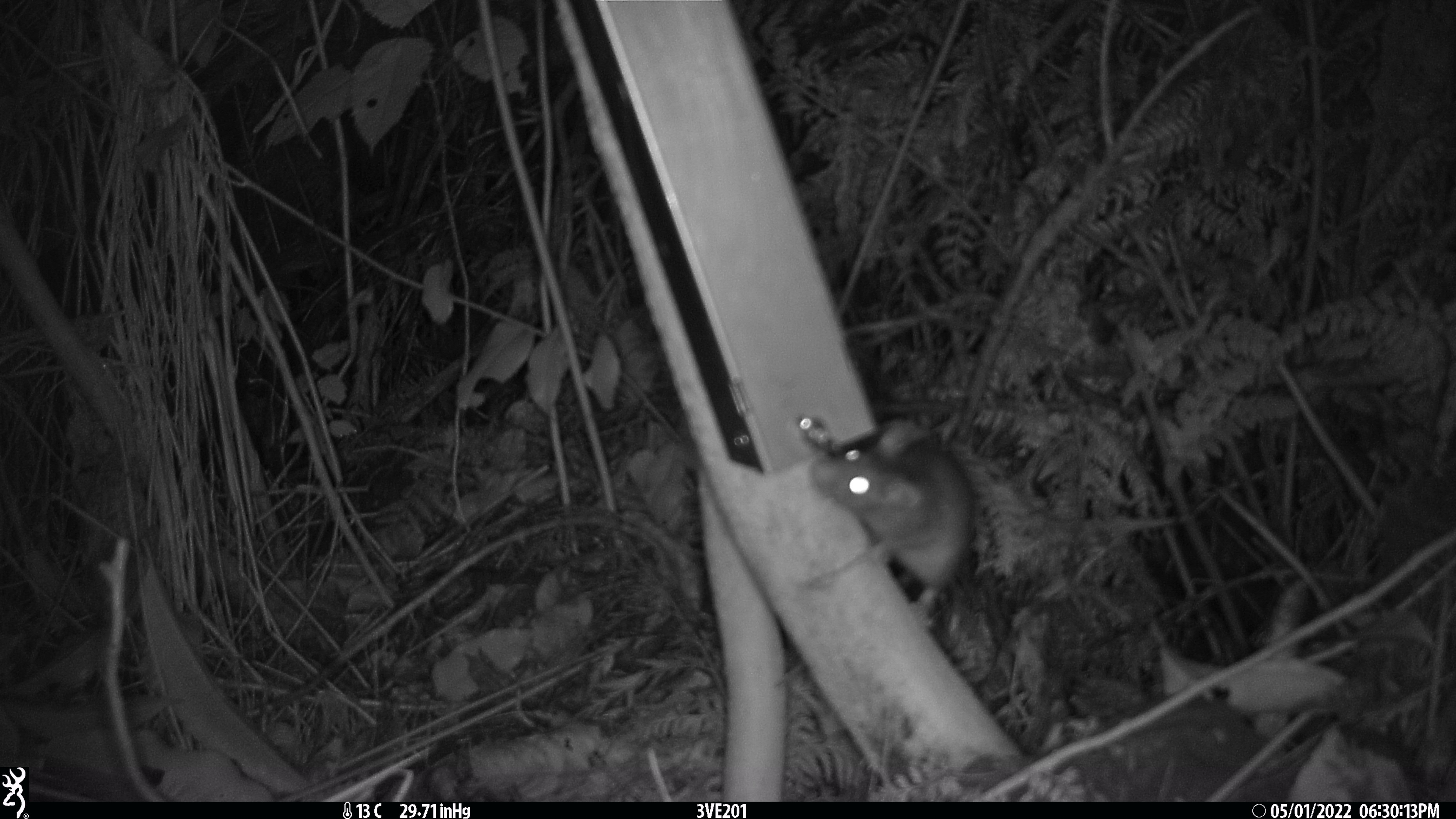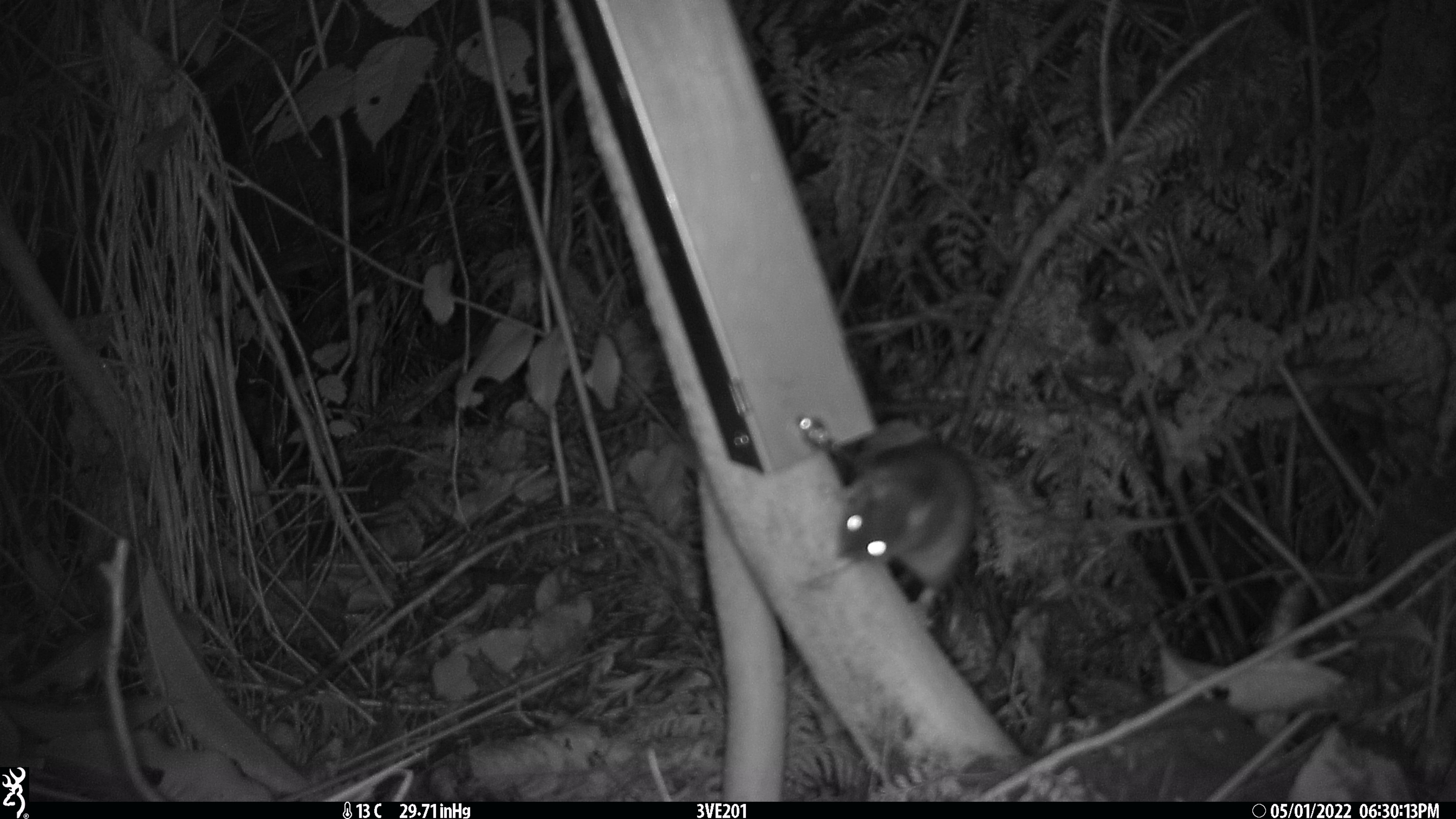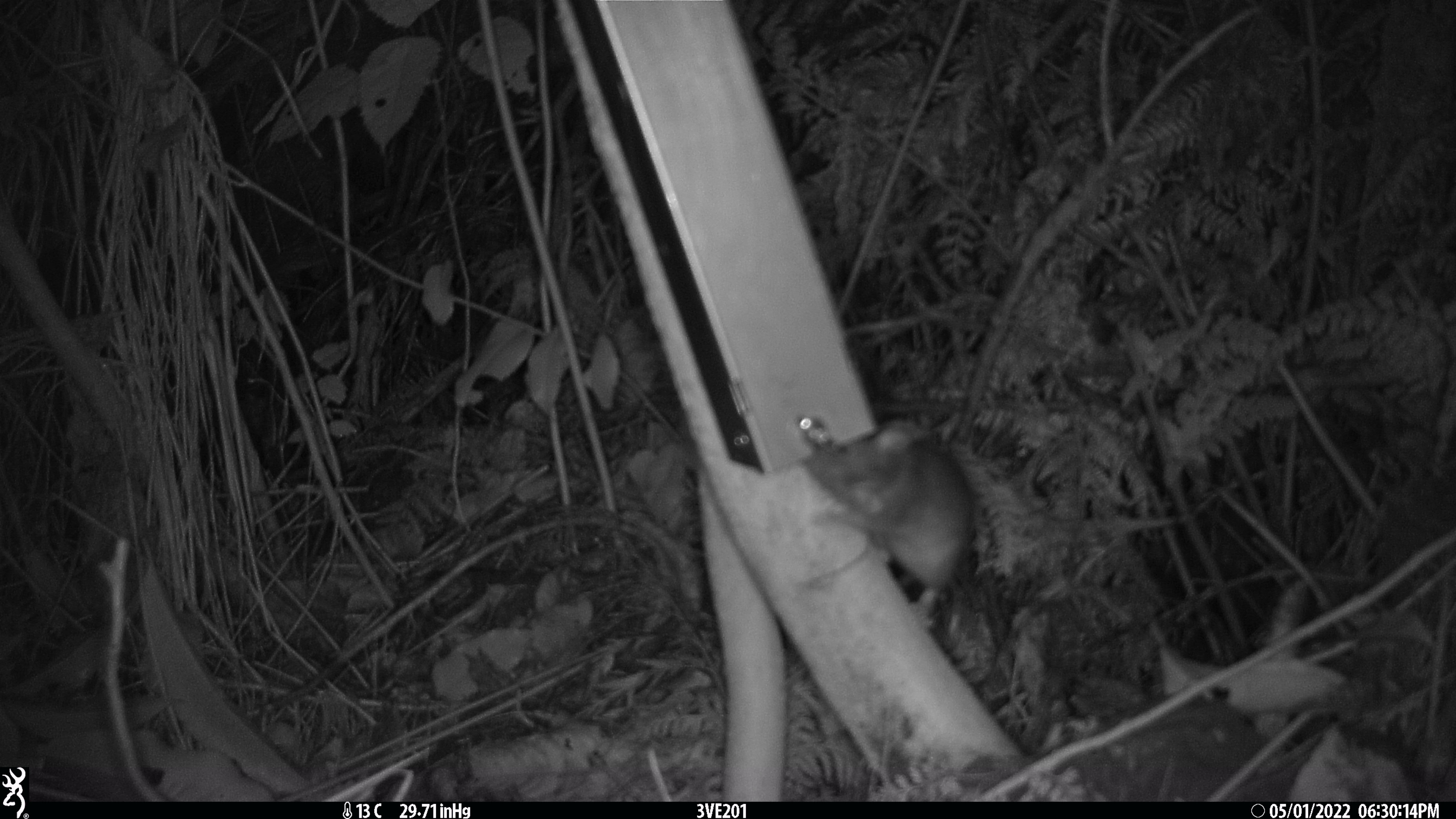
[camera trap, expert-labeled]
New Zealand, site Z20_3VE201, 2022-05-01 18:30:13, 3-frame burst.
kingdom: Animalia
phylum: Chordata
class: Mammalia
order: Rodentia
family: Muridae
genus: Rattus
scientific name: Rattus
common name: rat